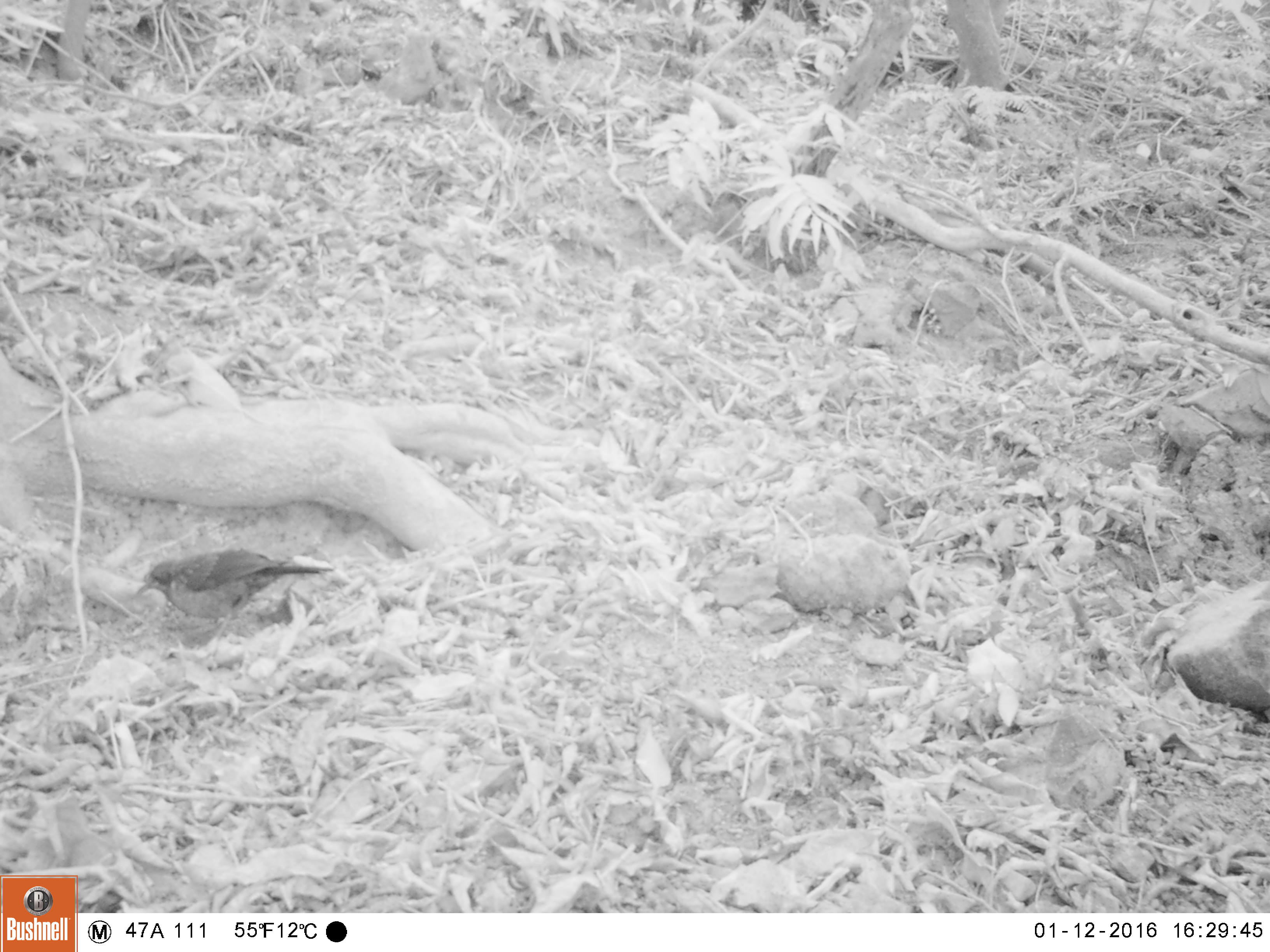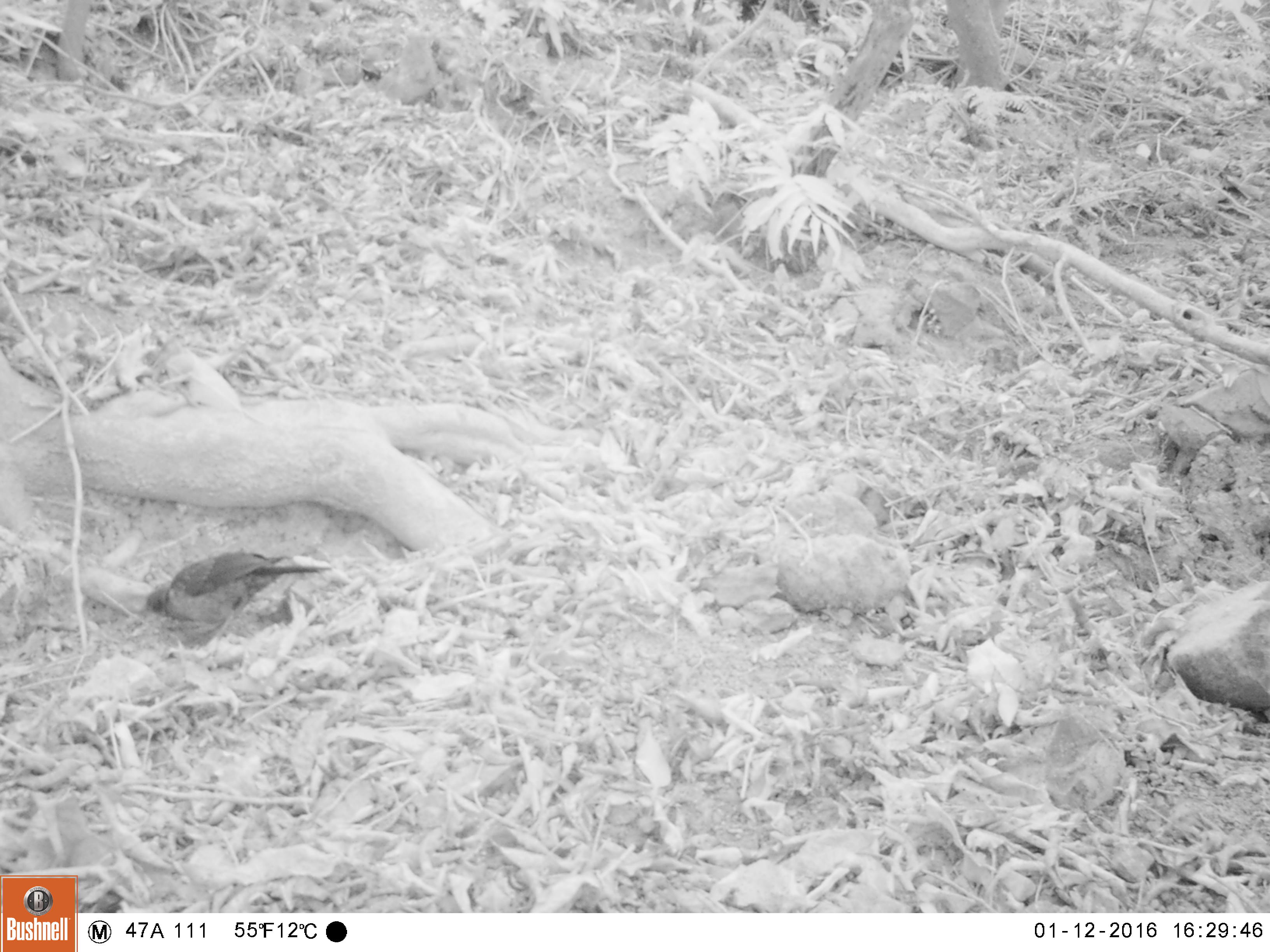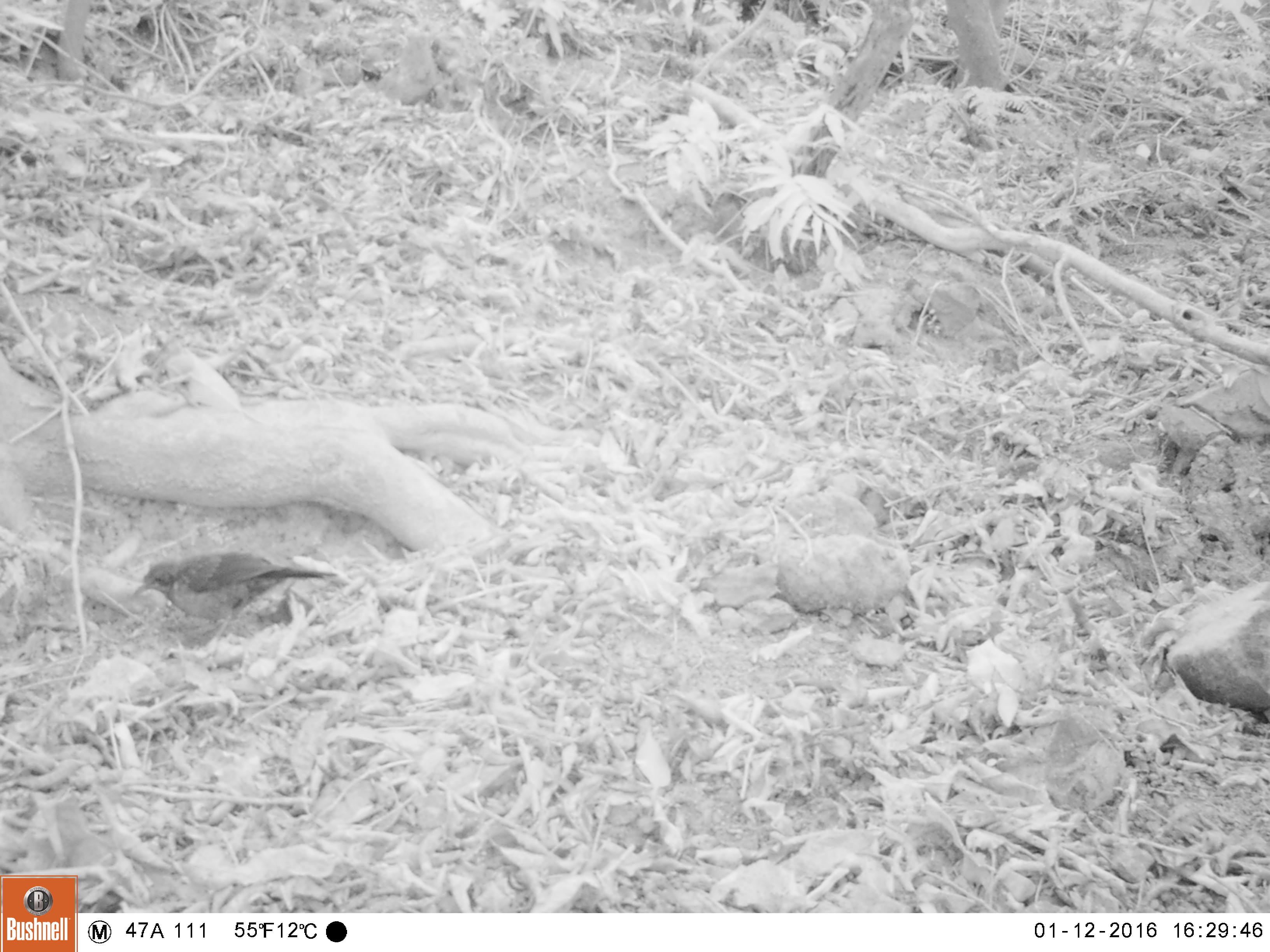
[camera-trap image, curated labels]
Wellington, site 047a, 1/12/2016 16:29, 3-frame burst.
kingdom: Animalia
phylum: Chordata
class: Aves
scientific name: Aves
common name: bird